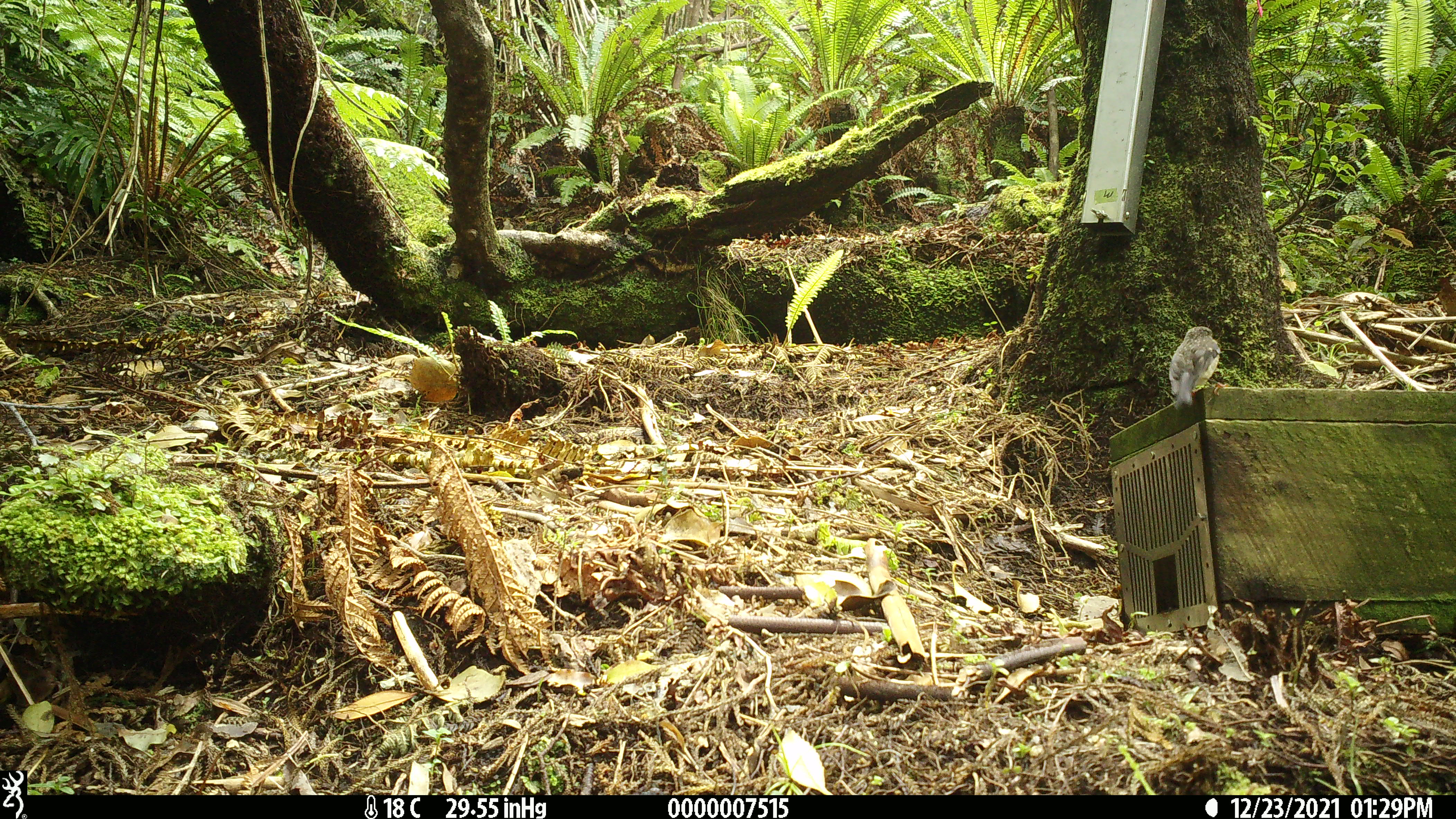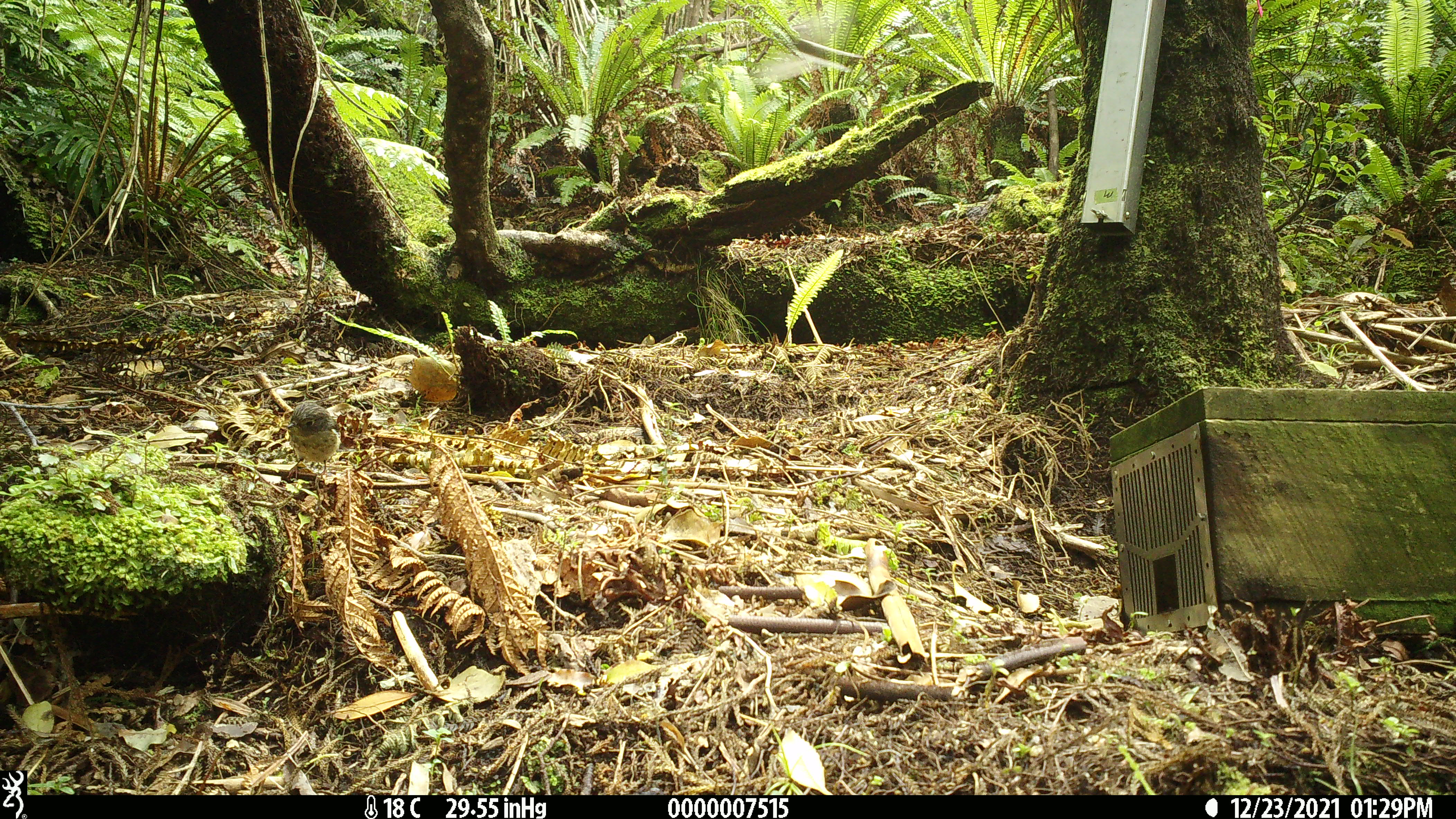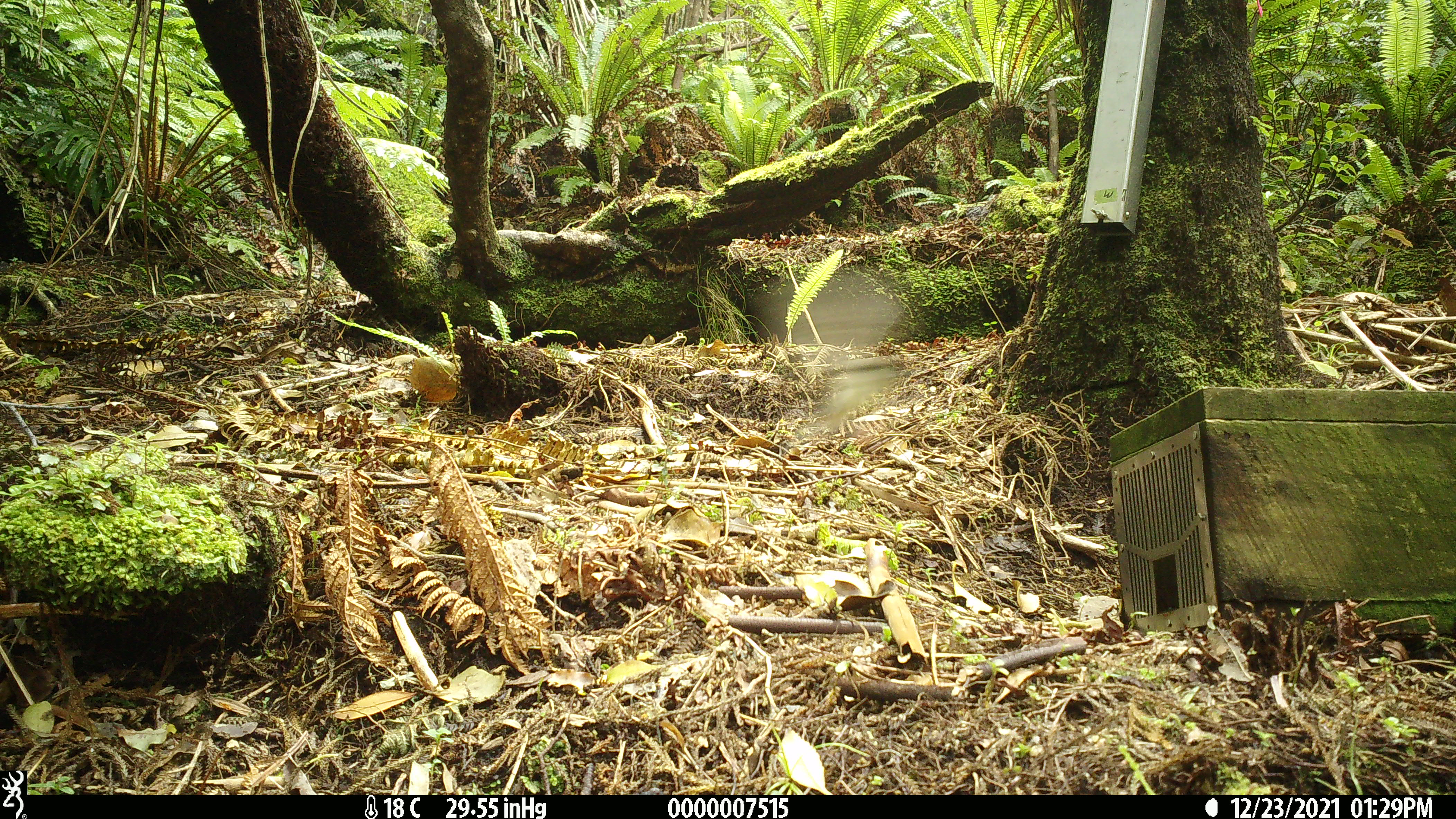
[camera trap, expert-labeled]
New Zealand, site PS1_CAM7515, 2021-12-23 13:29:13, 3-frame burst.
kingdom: Animalia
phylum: Chordata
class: Aves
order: Passeriformes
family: Petroicidae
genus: Petroica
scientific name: Petroica australis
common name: new zealand robin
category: robin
Robin (new zealand robin) (Petroica australis).